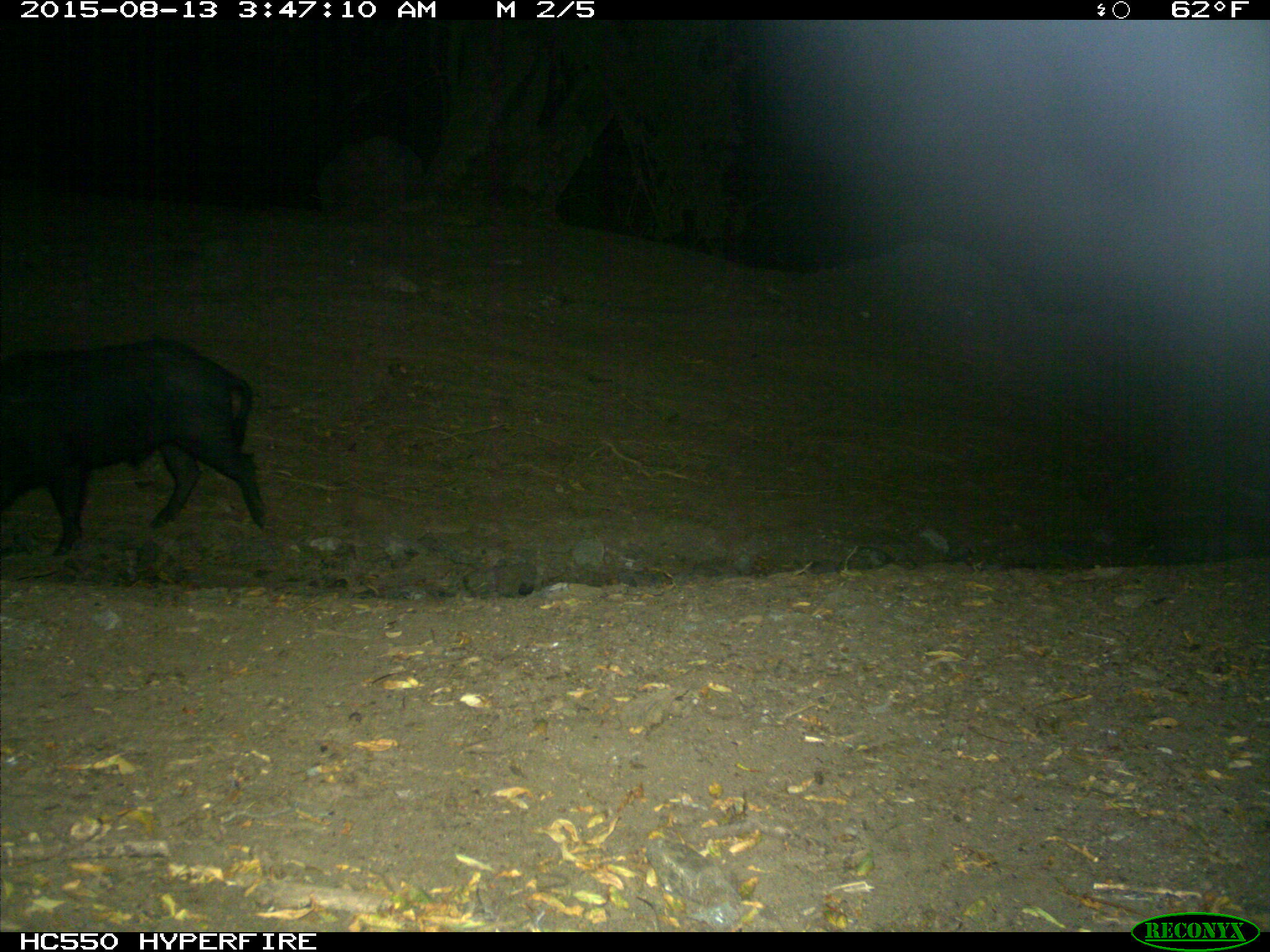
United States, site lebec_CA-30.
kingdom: Animalia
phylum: Chordata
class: Mammalia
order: Artiodactyla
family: Suidae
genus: Sus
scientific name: Sus scrofa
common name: wild boar